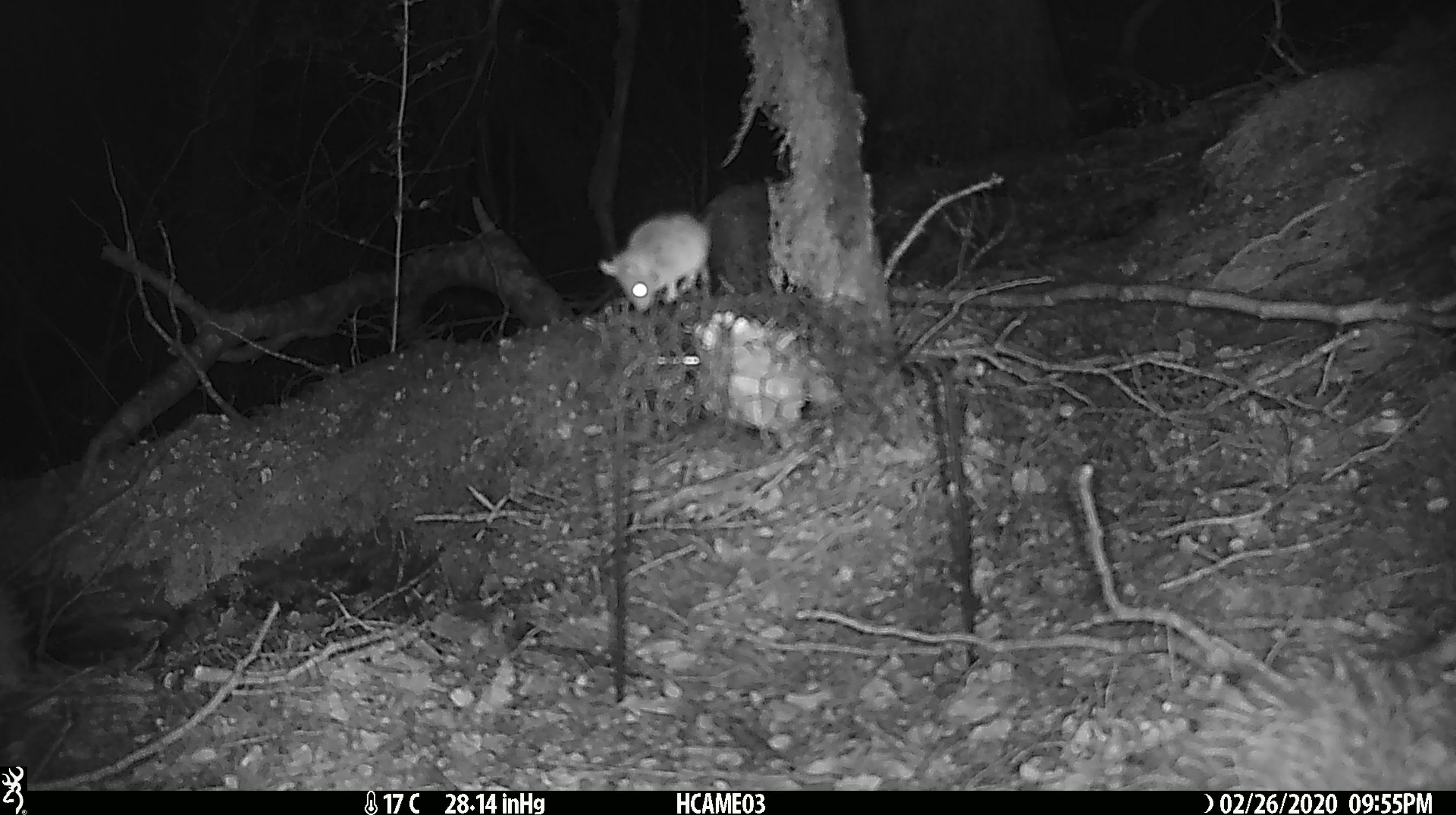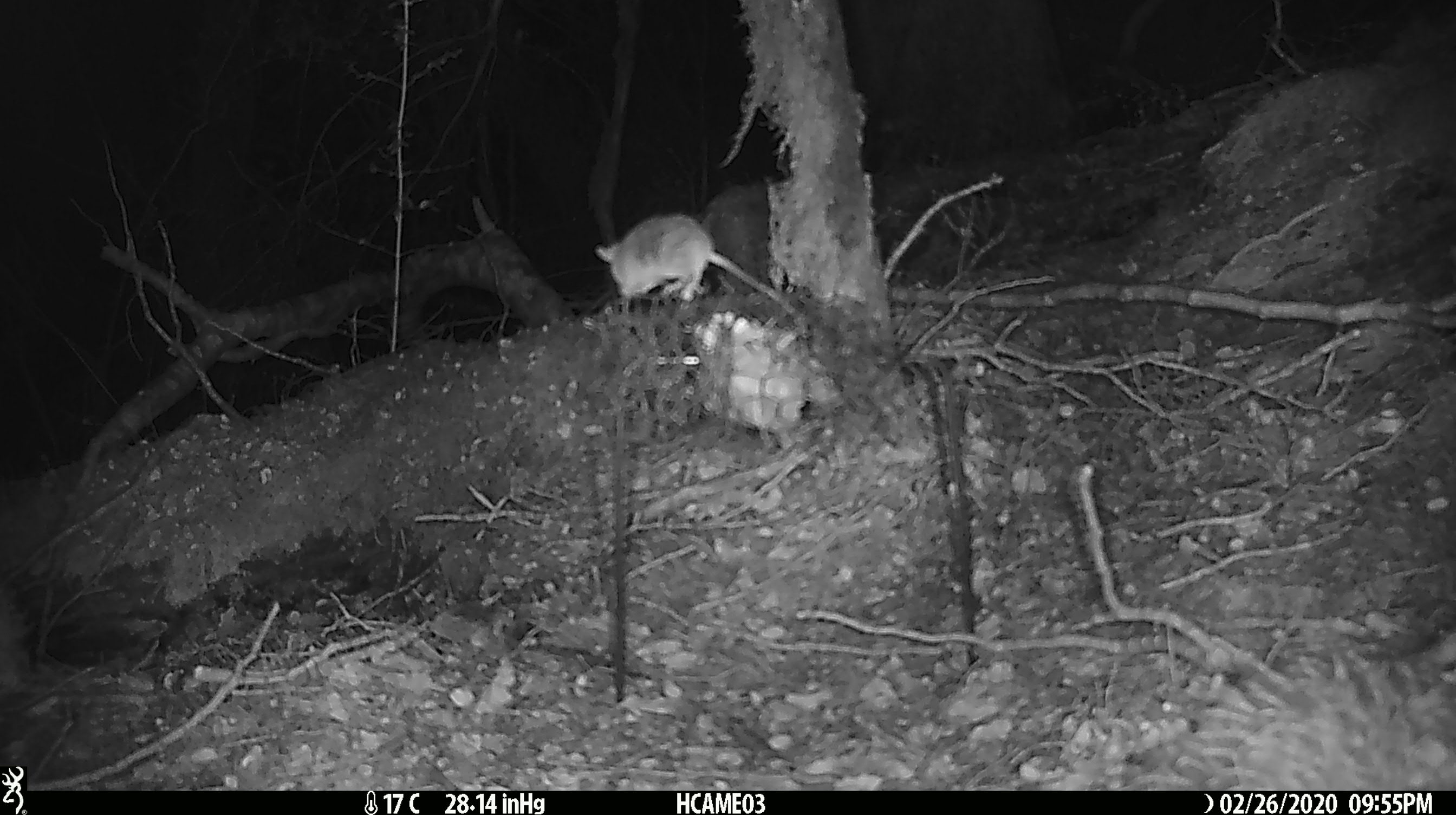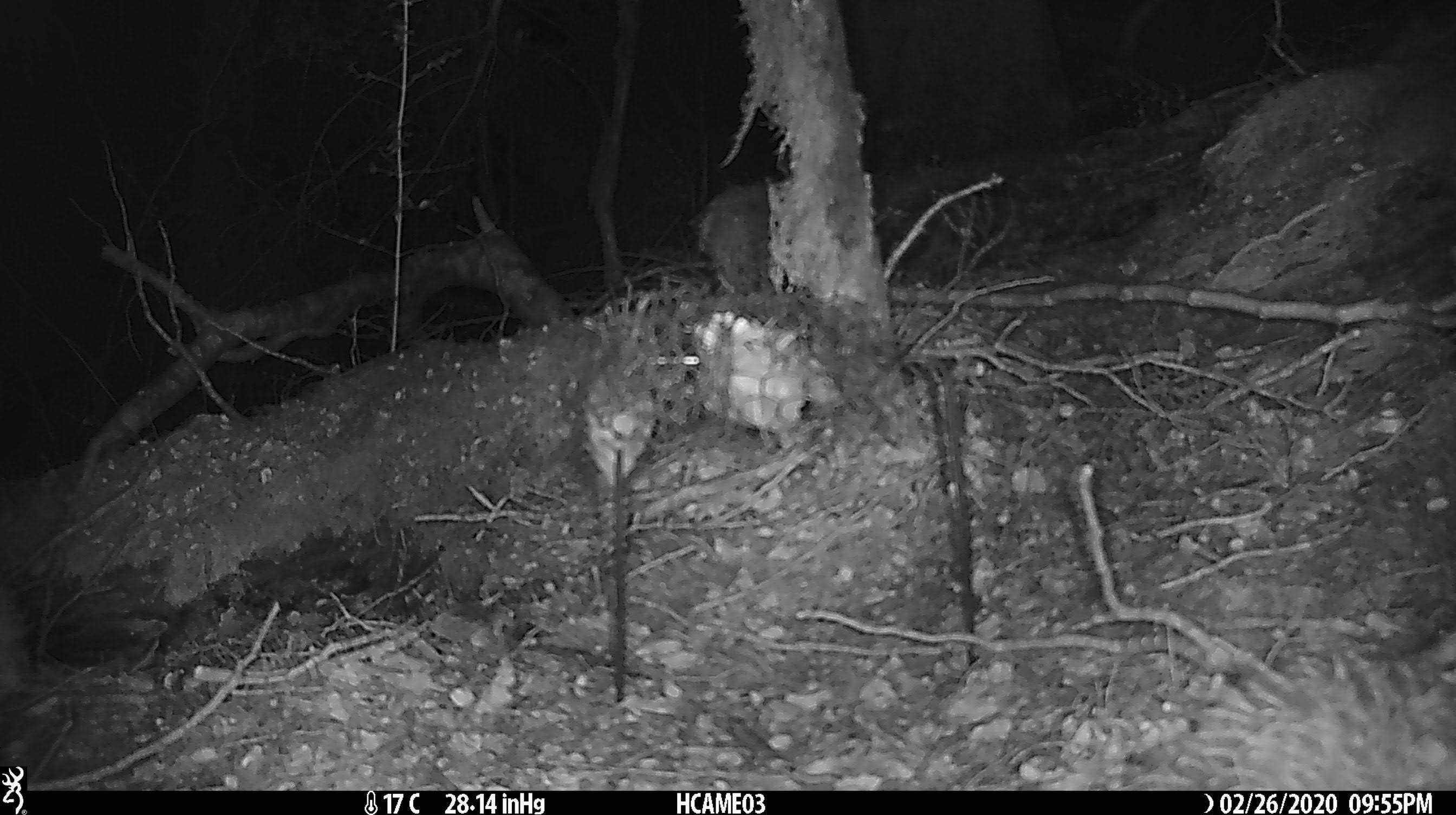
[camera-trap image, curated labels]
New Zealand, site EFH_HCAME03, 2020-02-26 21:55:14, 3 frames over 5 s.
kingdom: Animalia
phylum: Chordata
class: Mammalia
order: Rodentia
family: Muridae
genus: Mus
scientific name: Mus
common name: mouse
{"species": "mouse (Mus)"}